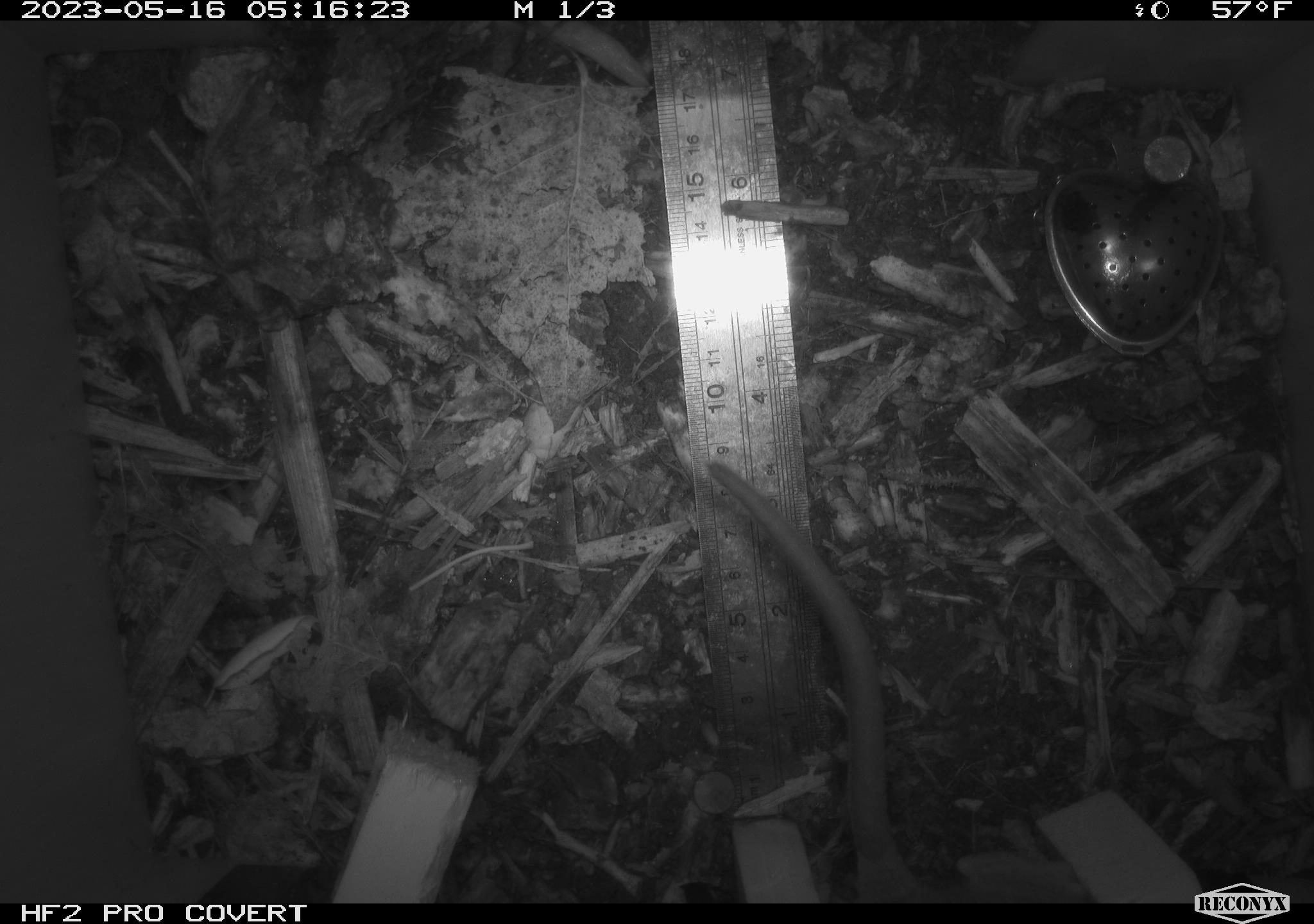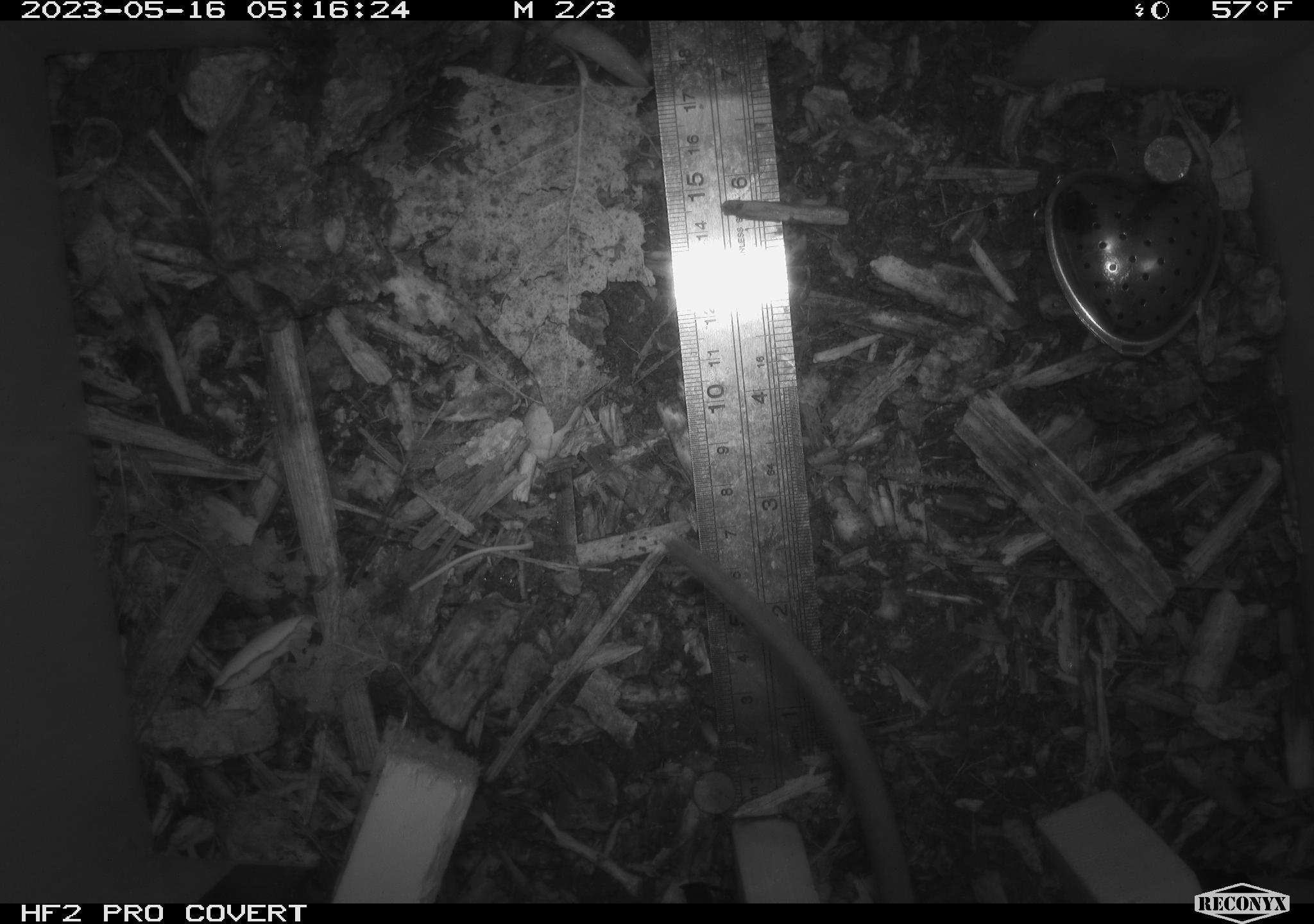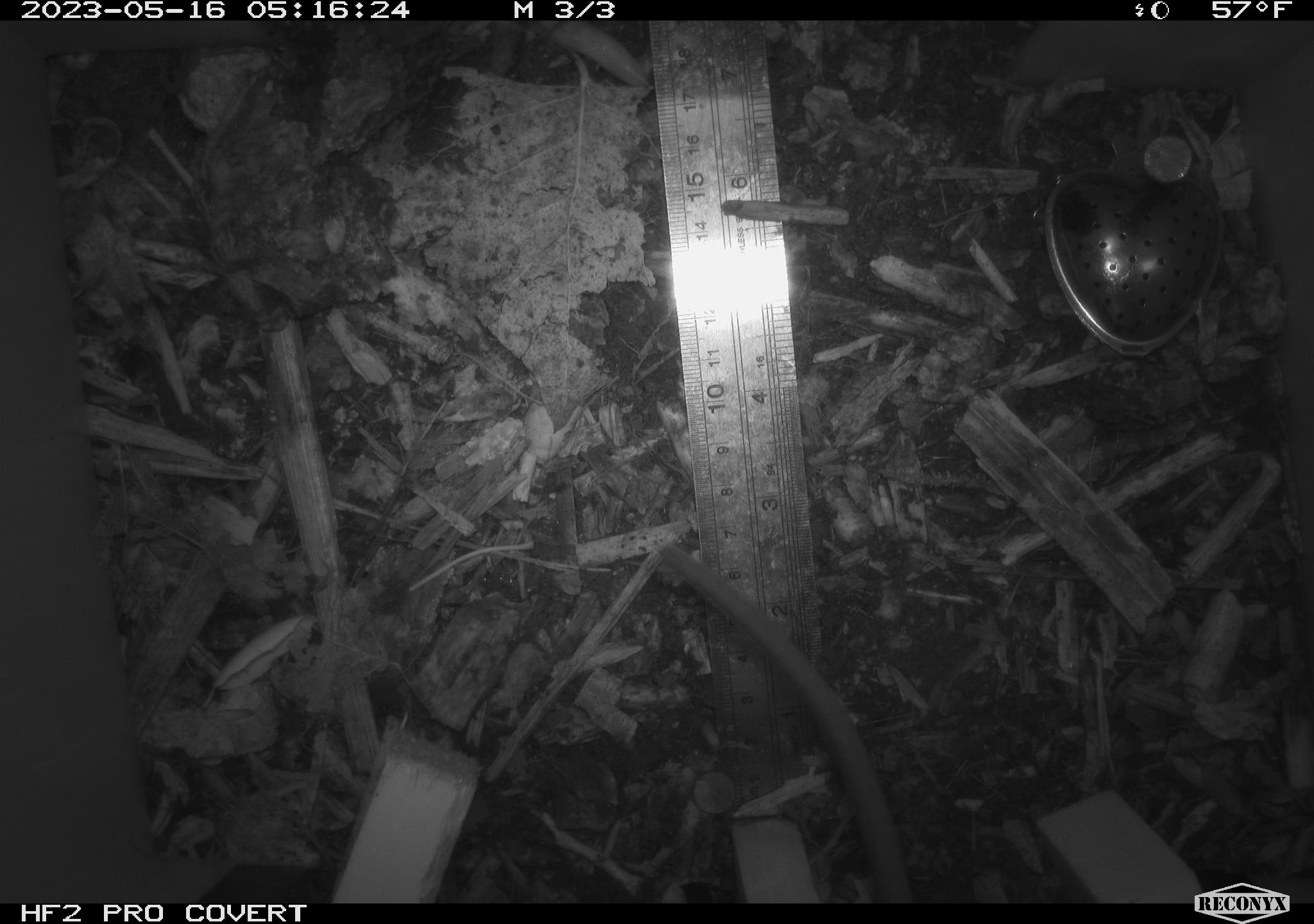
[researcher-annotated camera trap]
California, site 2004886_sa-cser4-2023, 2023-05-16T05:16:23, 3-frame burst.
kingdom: Animalia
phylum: Chordata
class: Mammalia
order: Rodentia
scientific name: Rodentia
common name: woodrat or rat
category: woodrat or rat species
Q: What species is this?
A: Woodrat or rat species (woodrat or rat) (Rodentia).